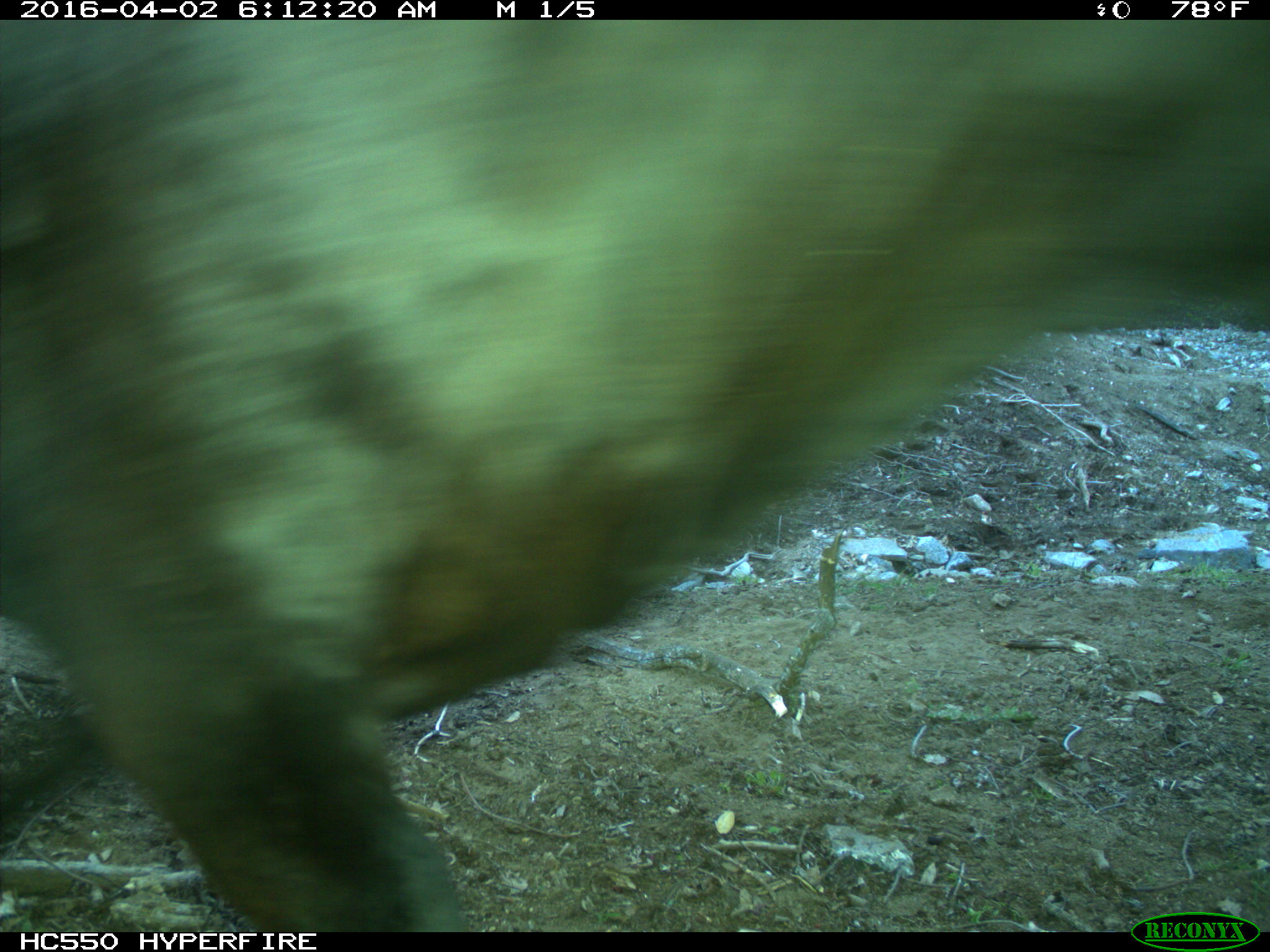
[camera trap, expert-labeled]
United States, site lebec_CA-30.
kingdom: Animalia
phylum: Chordata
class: Mammalia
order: Artiodactyla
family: Bovidae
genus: Bos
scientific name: Bos taurus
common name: domestic cow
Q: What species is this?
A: Bos taurus (domestic cow).